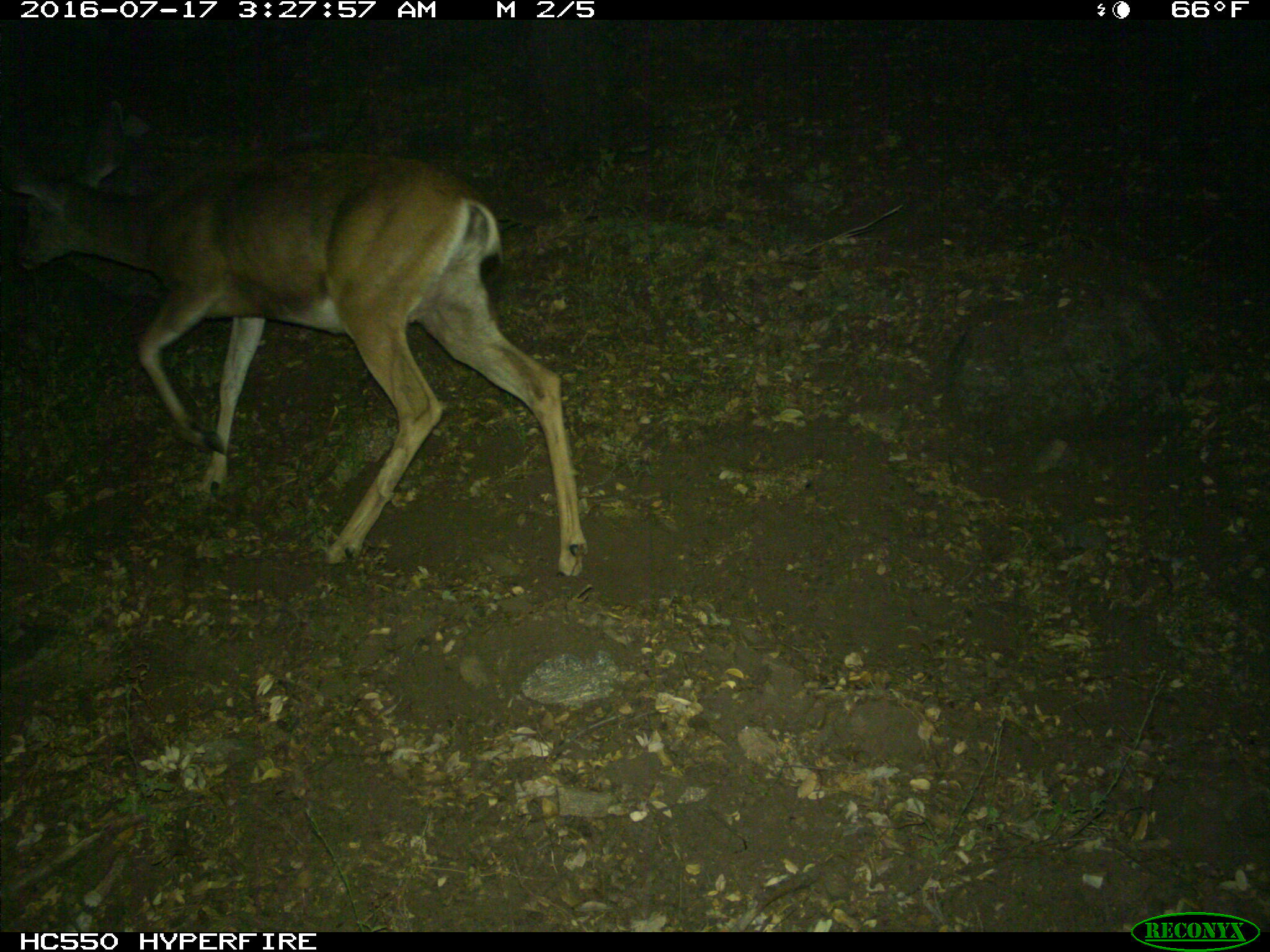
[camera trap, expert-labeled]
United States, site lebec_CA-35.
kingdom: Animalia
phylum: Chordata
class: Mammalia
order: Artiodactyla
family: Cervidae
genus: Odocoileus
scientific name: Odocoileus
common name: deer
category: unidentified deer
Unidentified deer (deer) (Odocoileus).